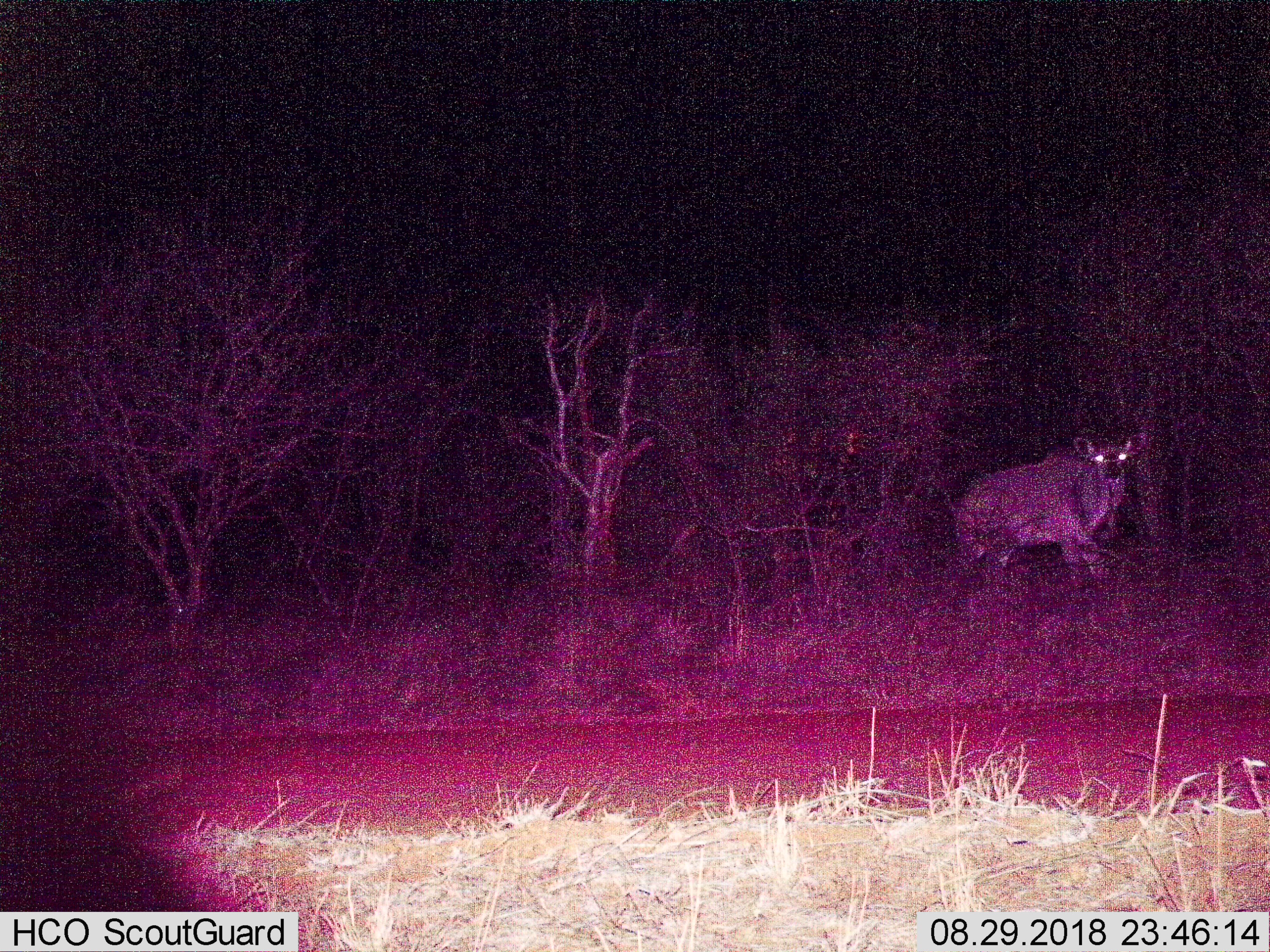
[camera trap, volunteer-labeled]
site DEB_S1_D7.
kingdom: Animalia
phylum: Chordata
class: Mammalia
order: Artiodactyla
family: Bovidae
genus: Tragelaphus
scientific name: Tragelaphus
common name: kudu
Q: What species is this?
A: Kudu (Tragelaphus).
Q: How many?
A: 1.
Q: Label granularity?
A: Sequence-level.